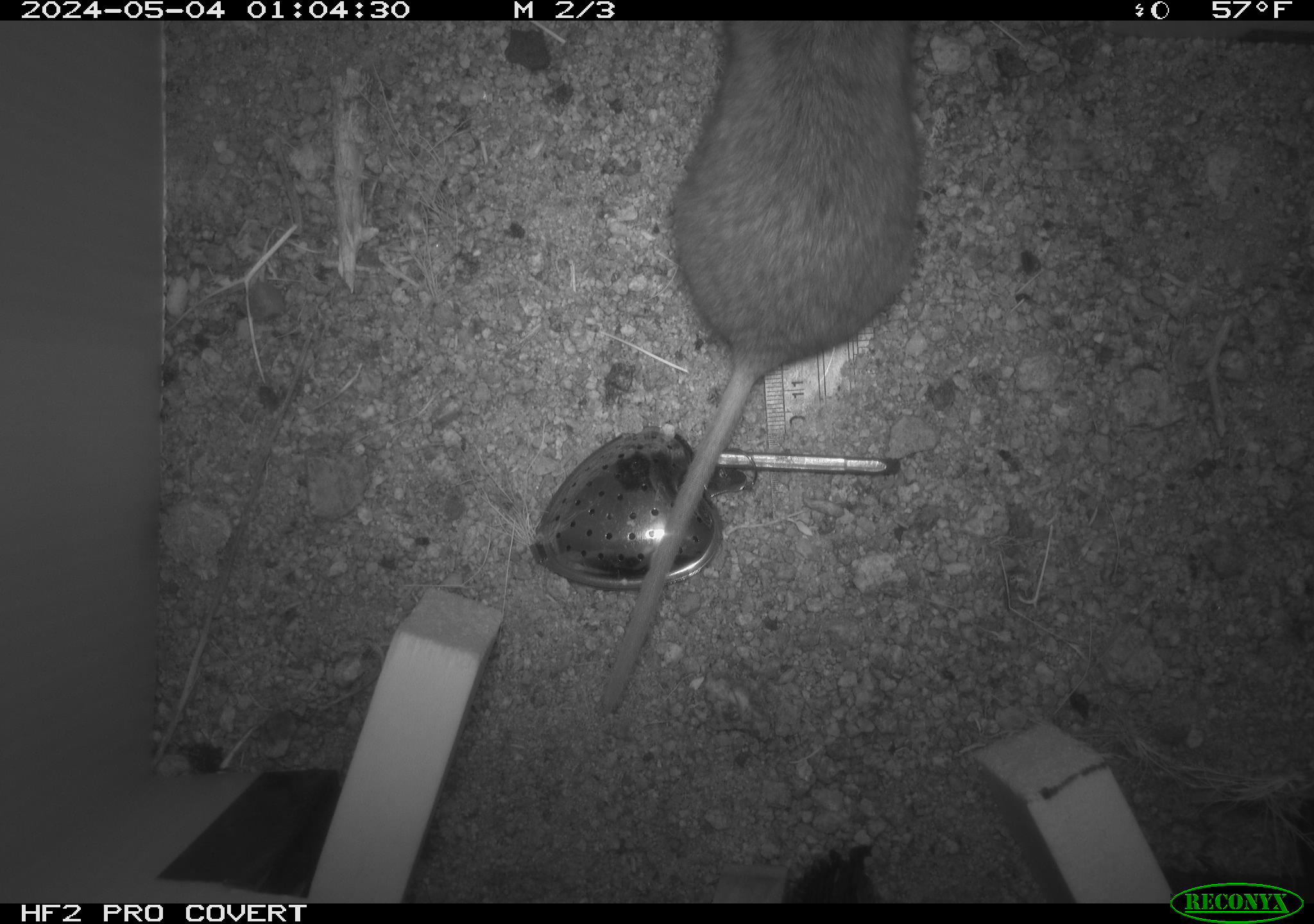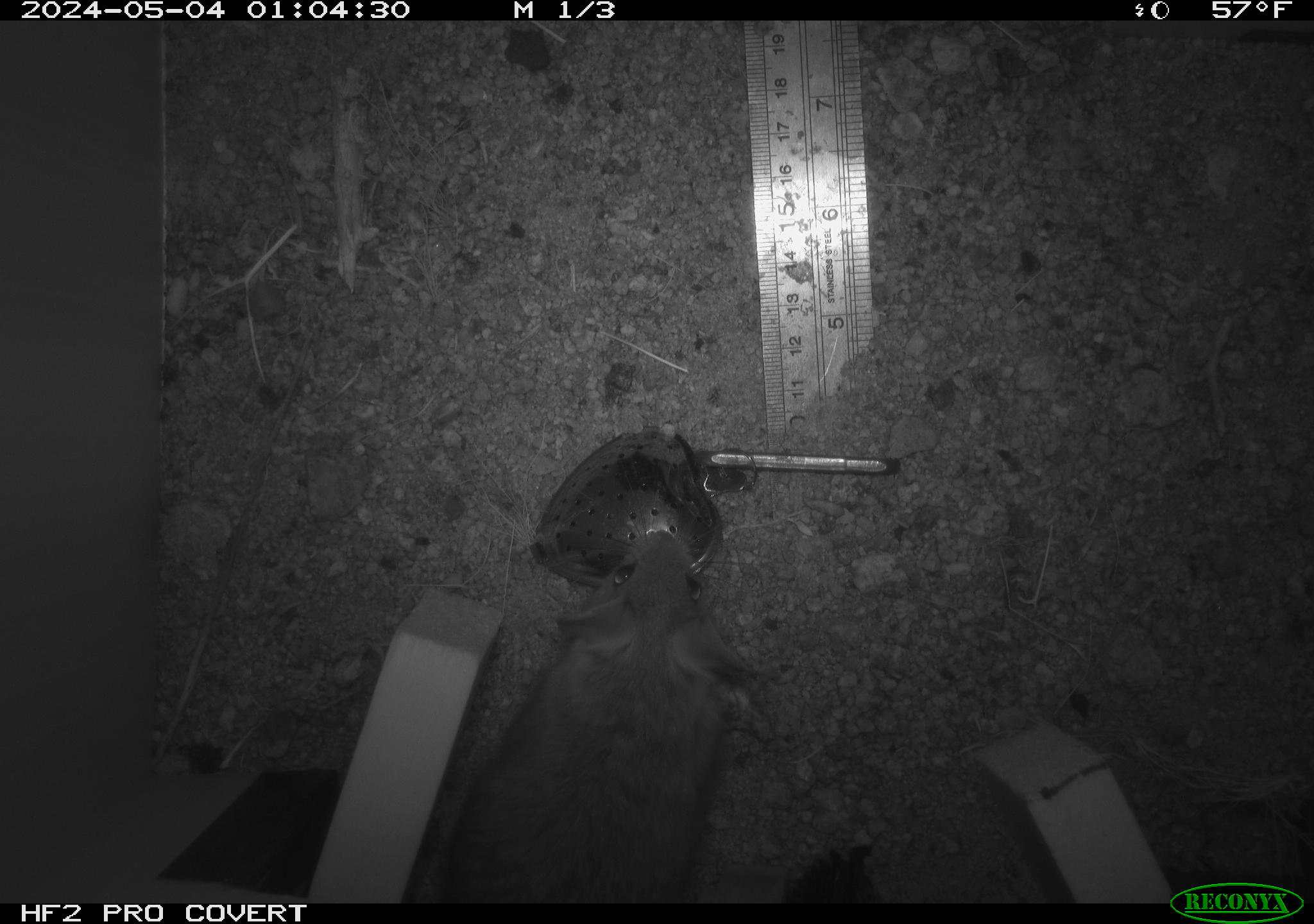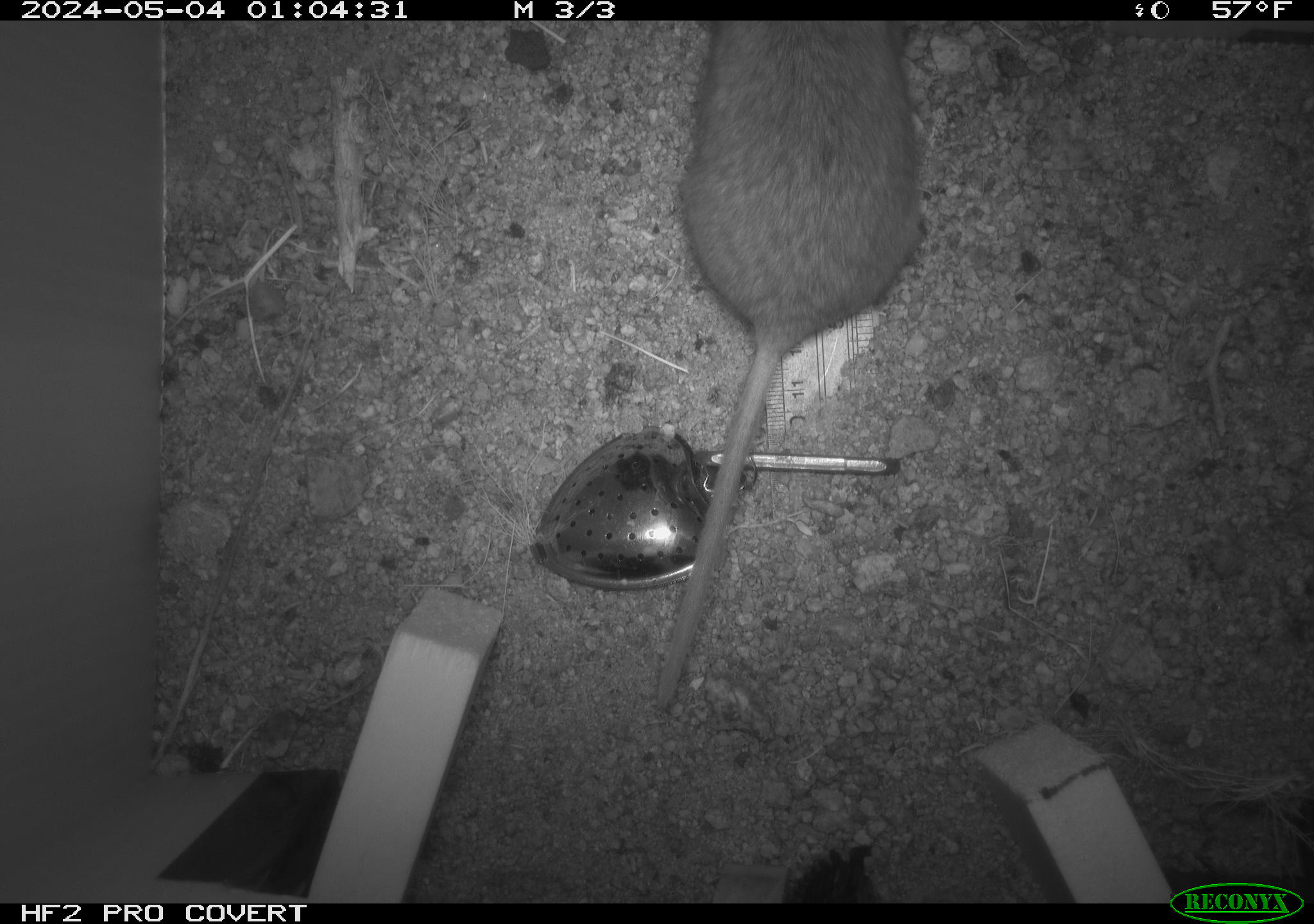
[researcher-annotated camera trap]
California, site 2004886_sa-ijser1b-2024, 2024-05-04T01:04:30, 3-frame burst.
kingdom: Animalia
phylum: Chordata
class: Mammalia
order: Rodentia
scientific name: Rodentia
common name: woodrat or rat or mouse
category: woodrat or rat or mouse species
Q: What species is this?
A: Woodrat or rat or mouse species (woodrat or rat or mouse) (Rodentia).